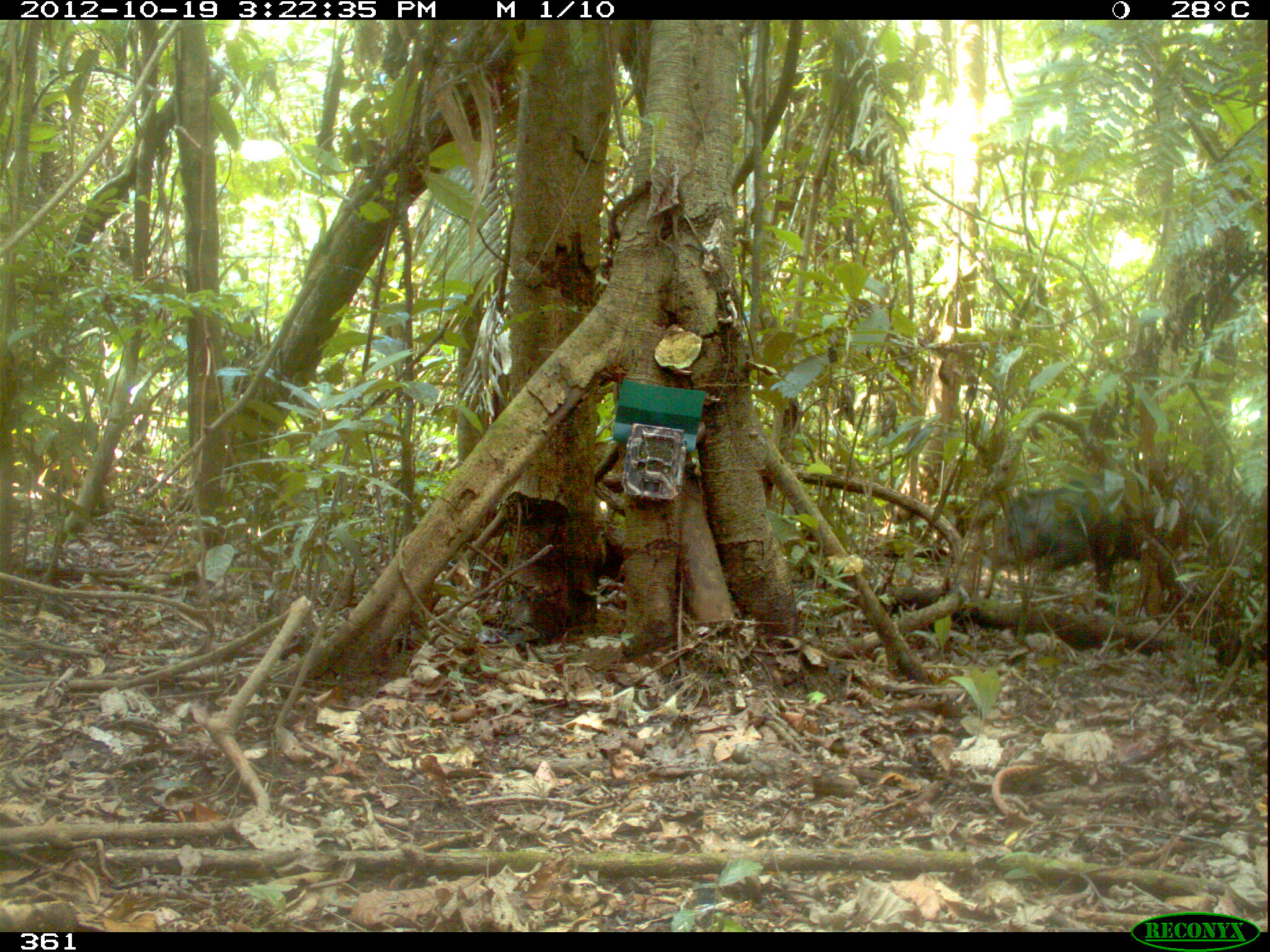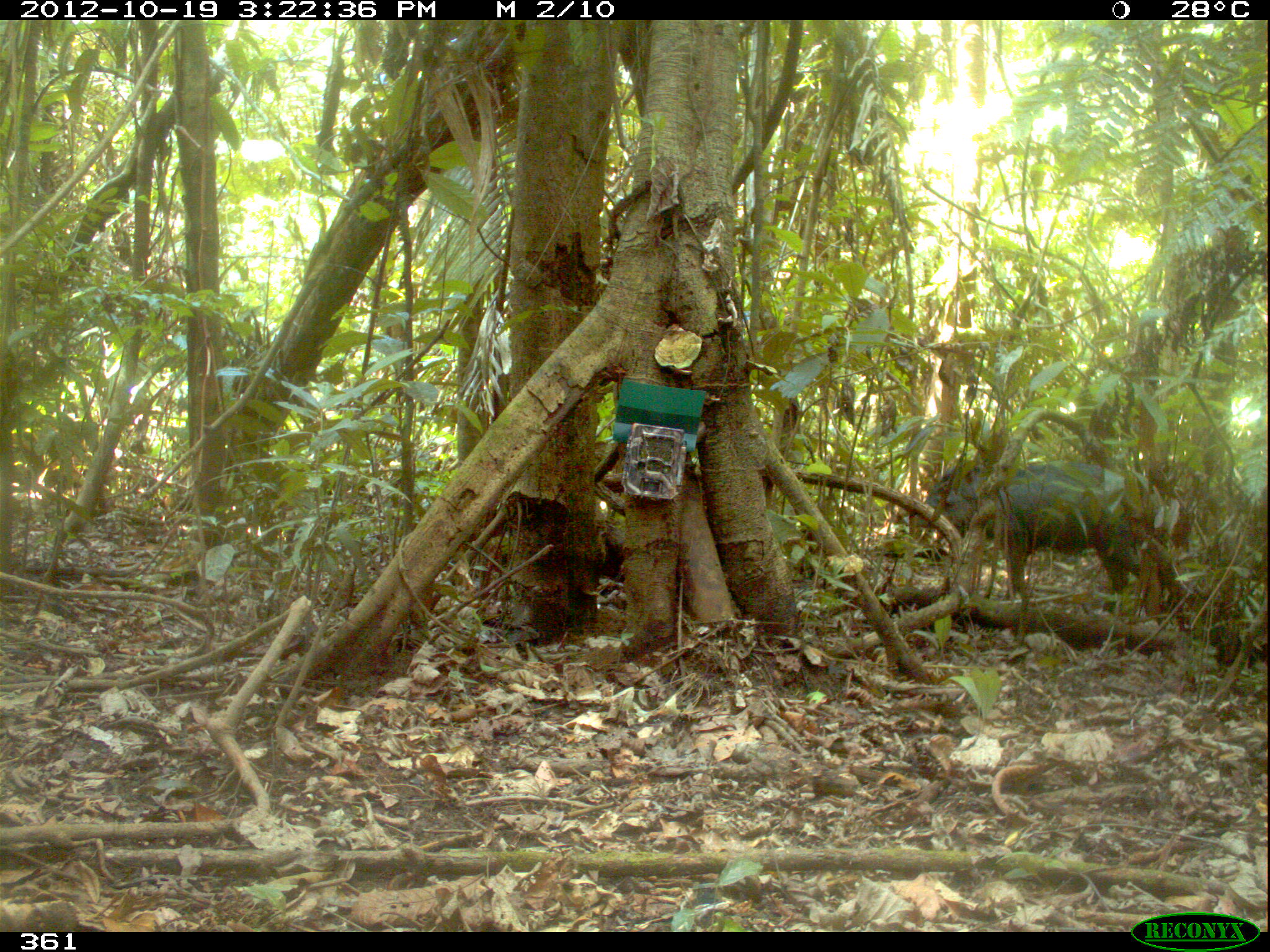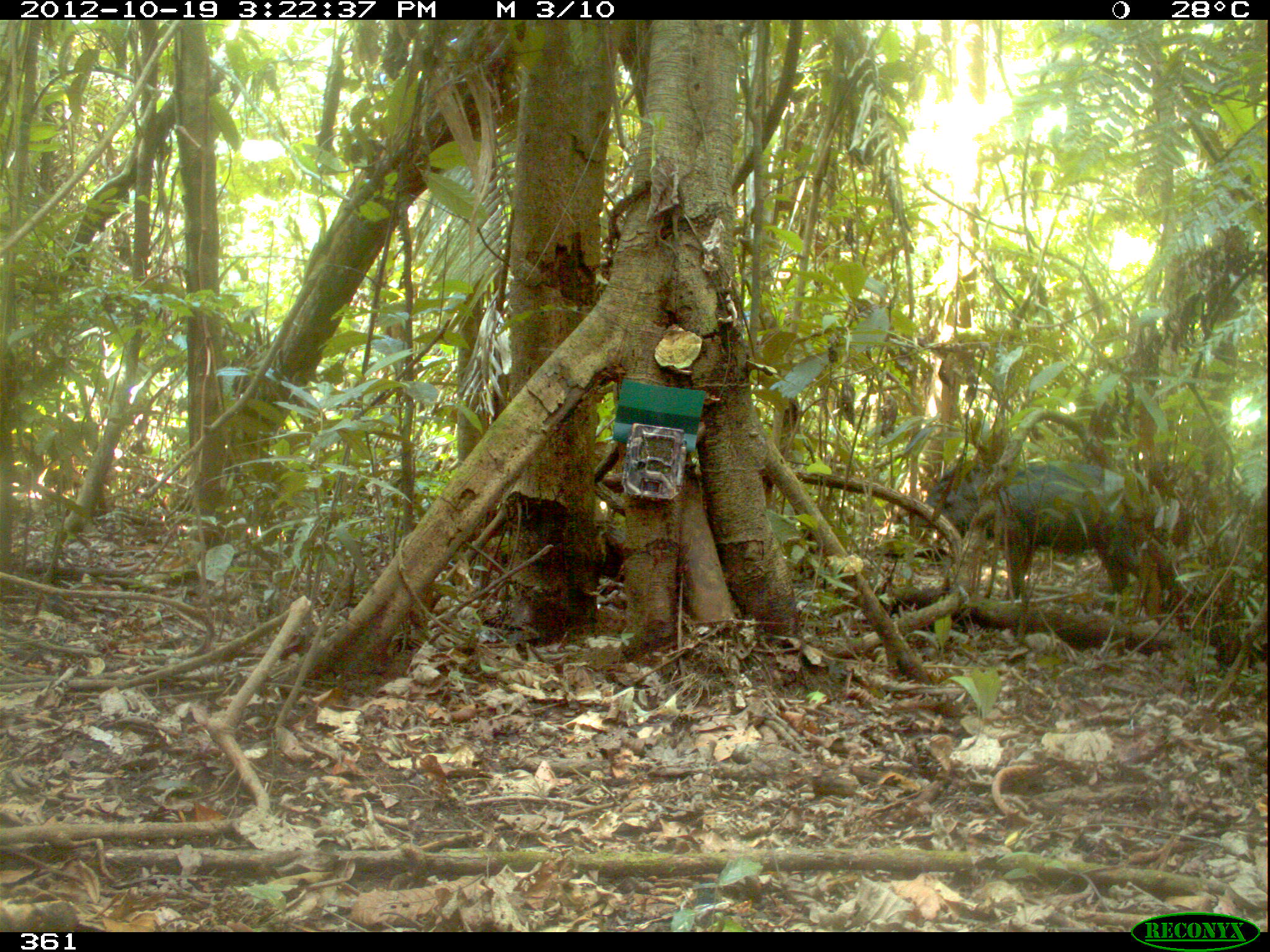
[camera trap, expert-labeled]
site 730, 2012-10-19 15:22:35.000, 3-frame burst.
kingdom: Animalia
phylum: Chordata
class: Mammalia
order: Artiodactyla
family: Tayassuidae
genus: Tayassu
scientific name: Tayassu pecari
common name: white-lipped peccary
Tayassu pecari (white-lipped peccary).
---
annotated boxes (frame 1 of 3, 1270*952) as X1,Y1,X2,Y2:
tayassu pecari: 983,454,1218,605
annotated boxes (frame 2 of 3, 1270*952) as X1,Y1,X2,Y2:
tayassu pecari: 900,457,1198,607